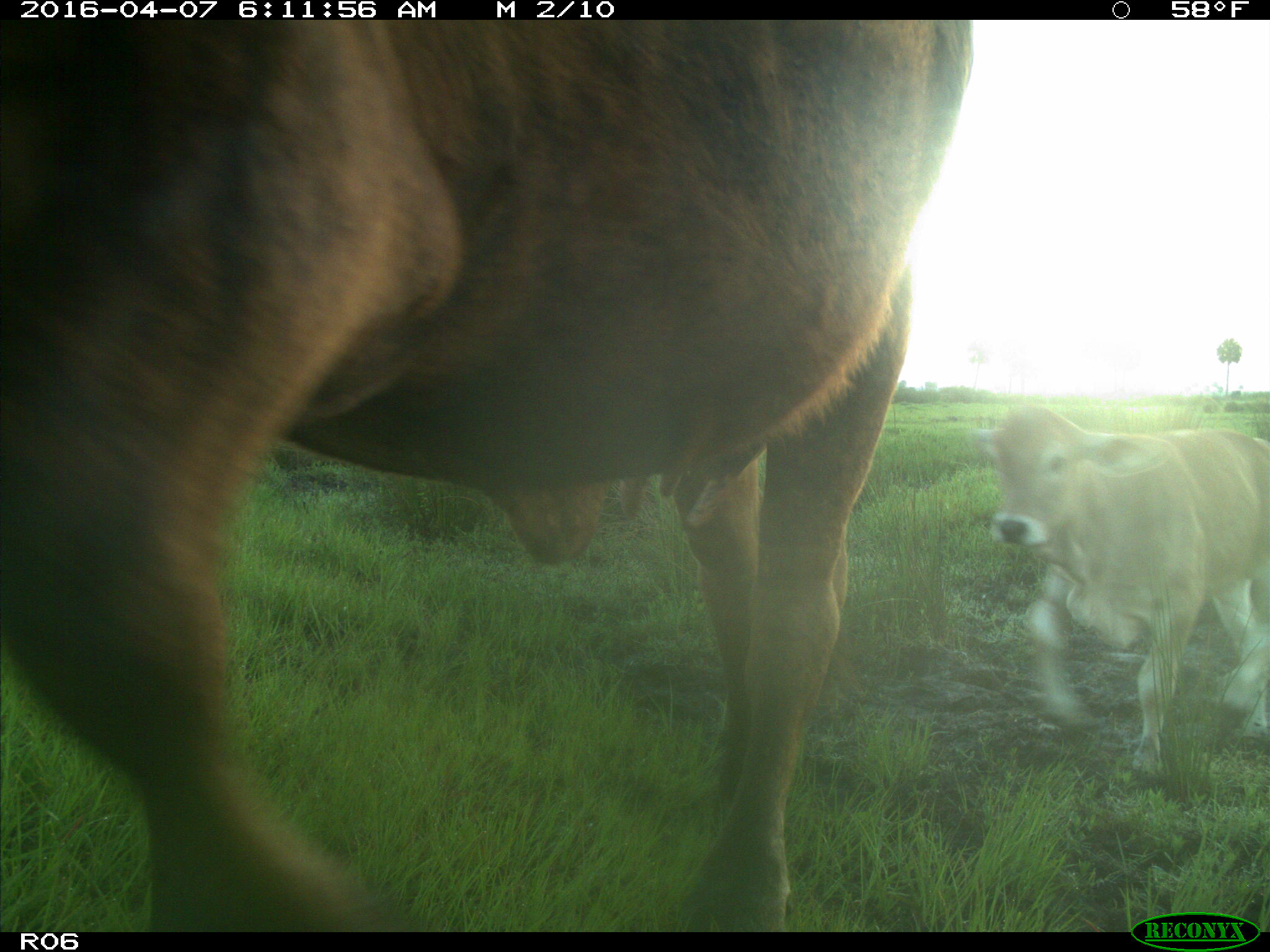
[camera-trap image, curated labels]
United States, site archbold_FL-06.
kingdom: Animalia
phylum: Chordata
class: Mammalia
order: Artiodactyla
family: Bovidae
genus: Bos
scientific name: Bos taurus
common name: domestic cow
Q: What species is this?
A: Bos taurus (domestic cow).